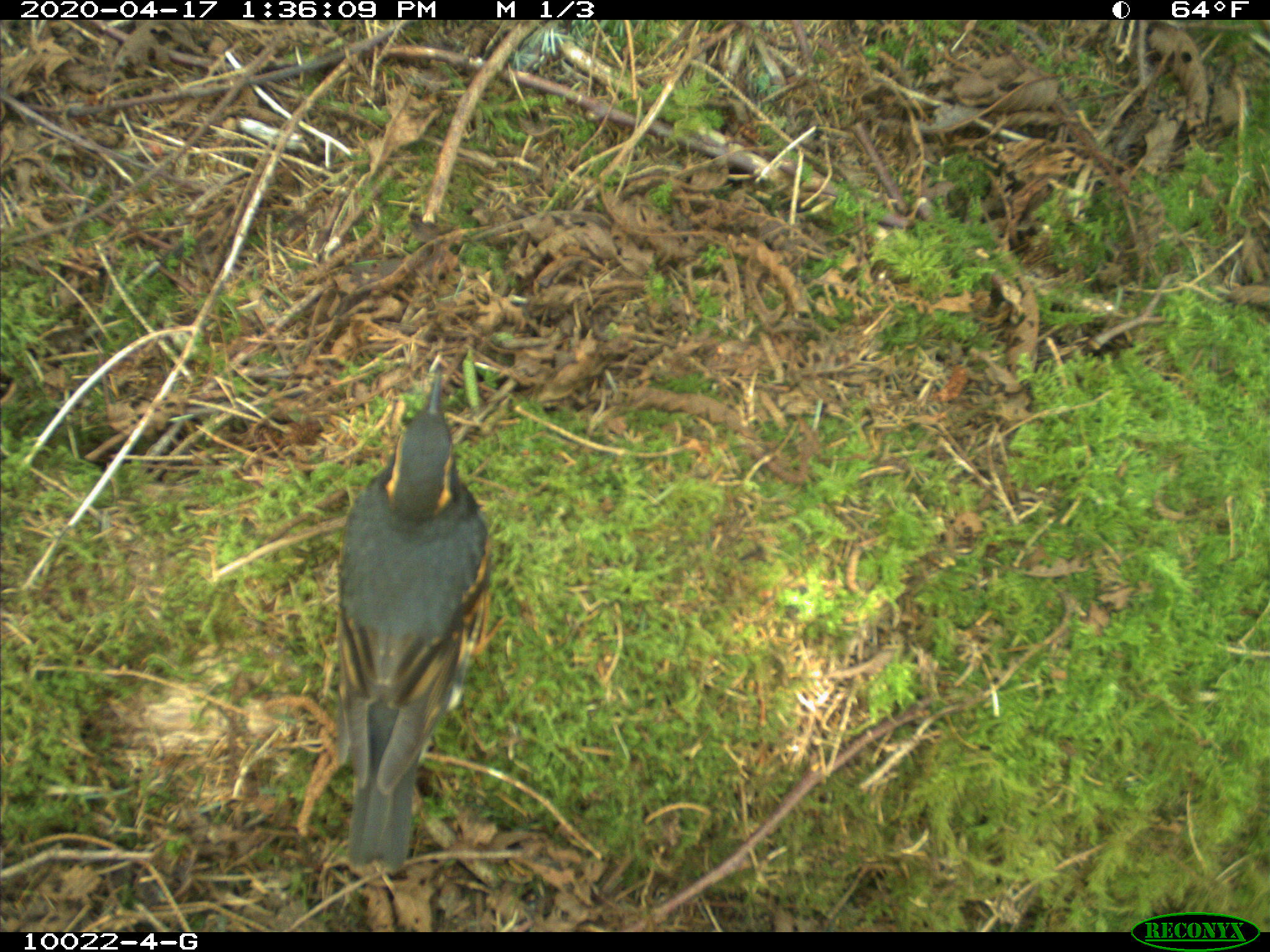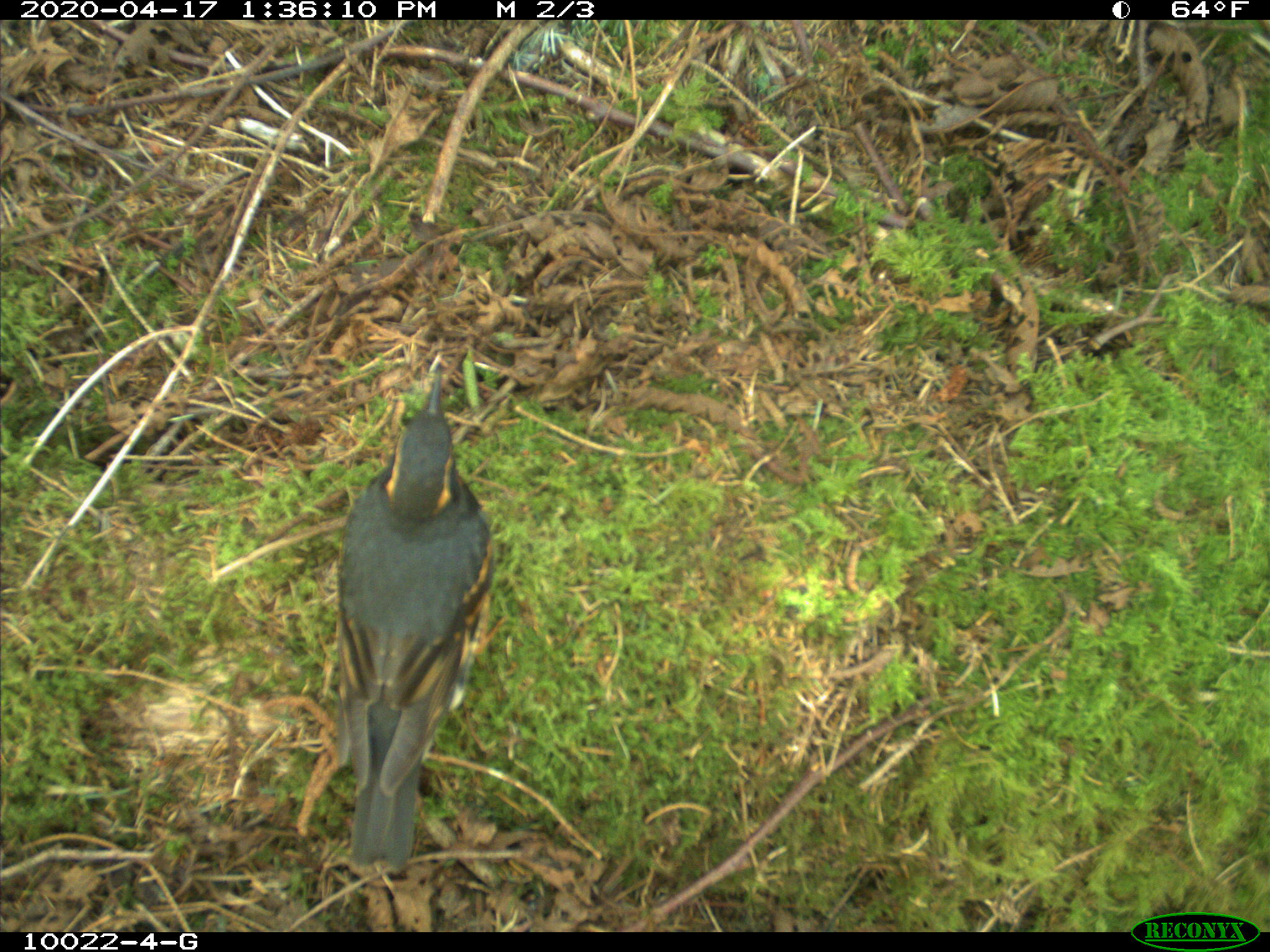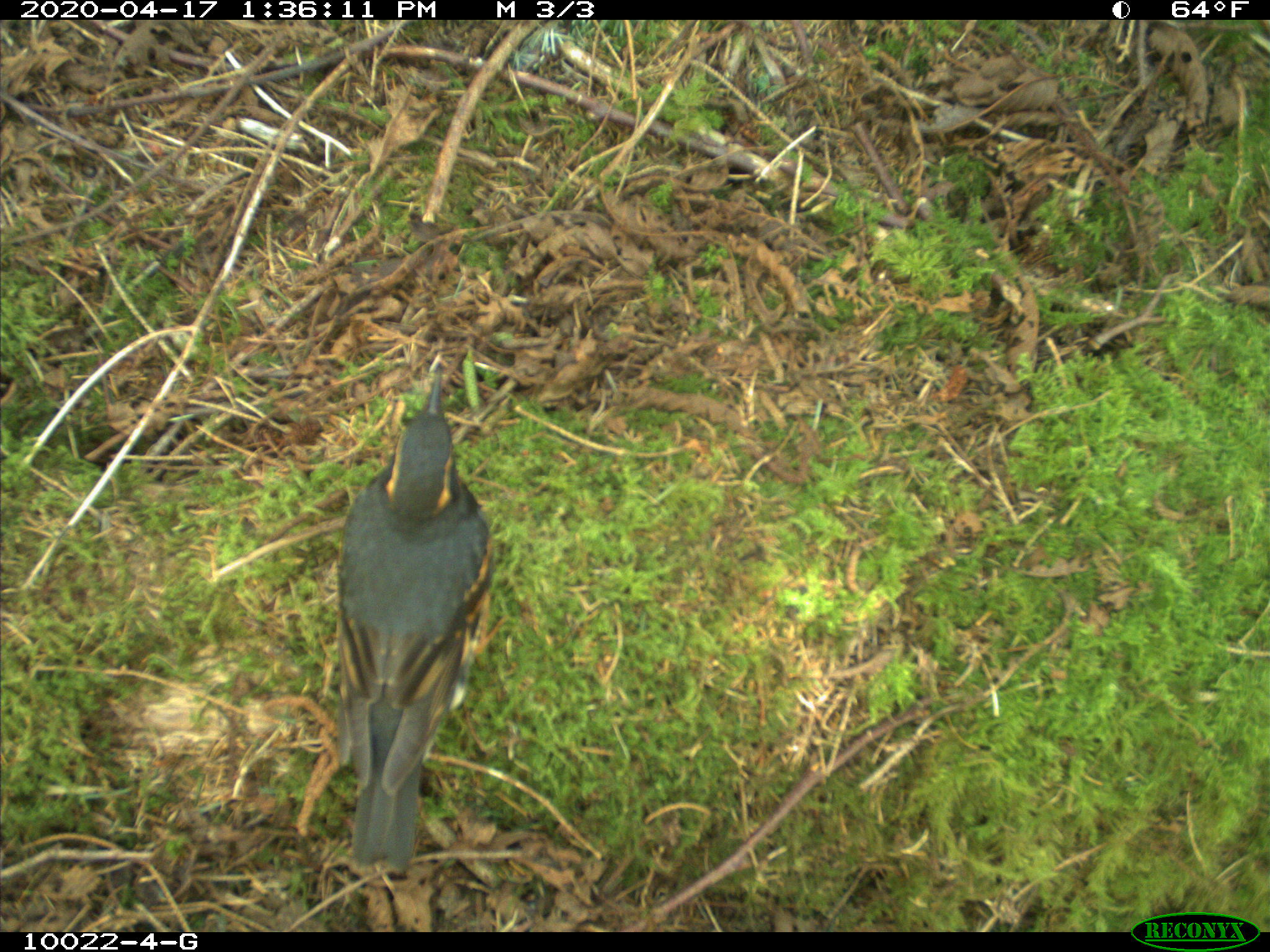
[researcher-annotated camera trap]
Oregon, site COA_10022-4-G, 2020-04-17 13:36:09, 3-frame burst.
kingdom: Animalia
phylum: Chordata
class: Aves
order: Passeriformes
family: Turdidae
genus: Ixoreus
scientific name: Ixoreus naevius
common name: varied thrush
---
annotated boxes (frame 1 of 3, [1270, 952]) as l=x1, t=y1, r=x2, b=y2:
varied thrush: l=318, t=368, r=495, b=872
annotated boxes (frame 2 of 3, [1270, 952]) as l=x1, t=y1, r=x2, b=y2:
varied thrush: l=314, t=348, r=495, b=870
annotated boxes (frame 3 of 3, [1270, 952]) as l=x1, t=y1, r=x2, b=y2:
varied thrush: l=318, t=377, r=490, b=870